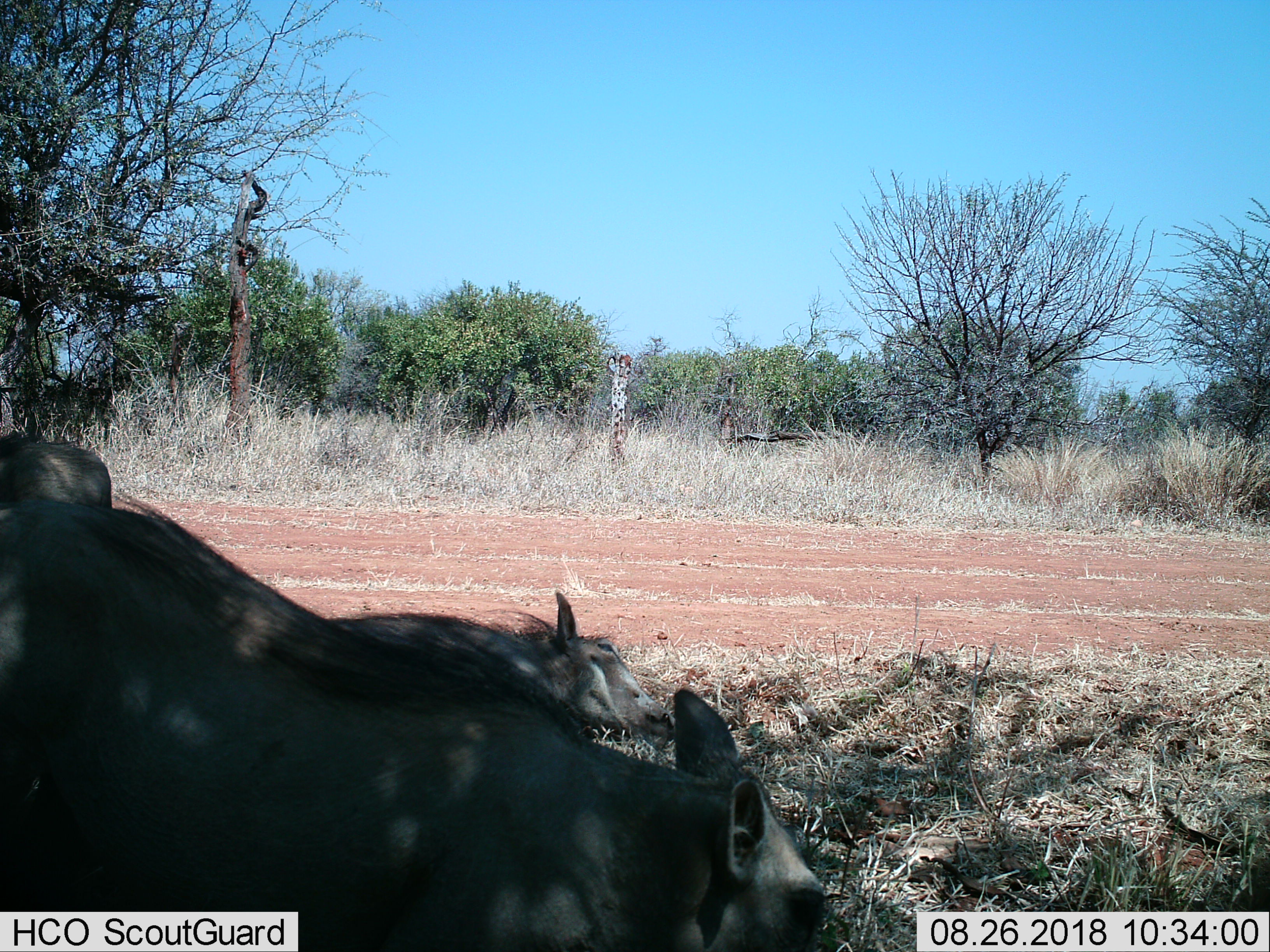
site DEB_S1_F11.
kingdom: Animalia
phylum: Chordata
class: Mammalia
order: Artiodactyla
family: Suidae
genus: Phacochoerus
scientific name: Phacochoerus africanus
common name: warthog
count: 3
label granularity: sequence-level